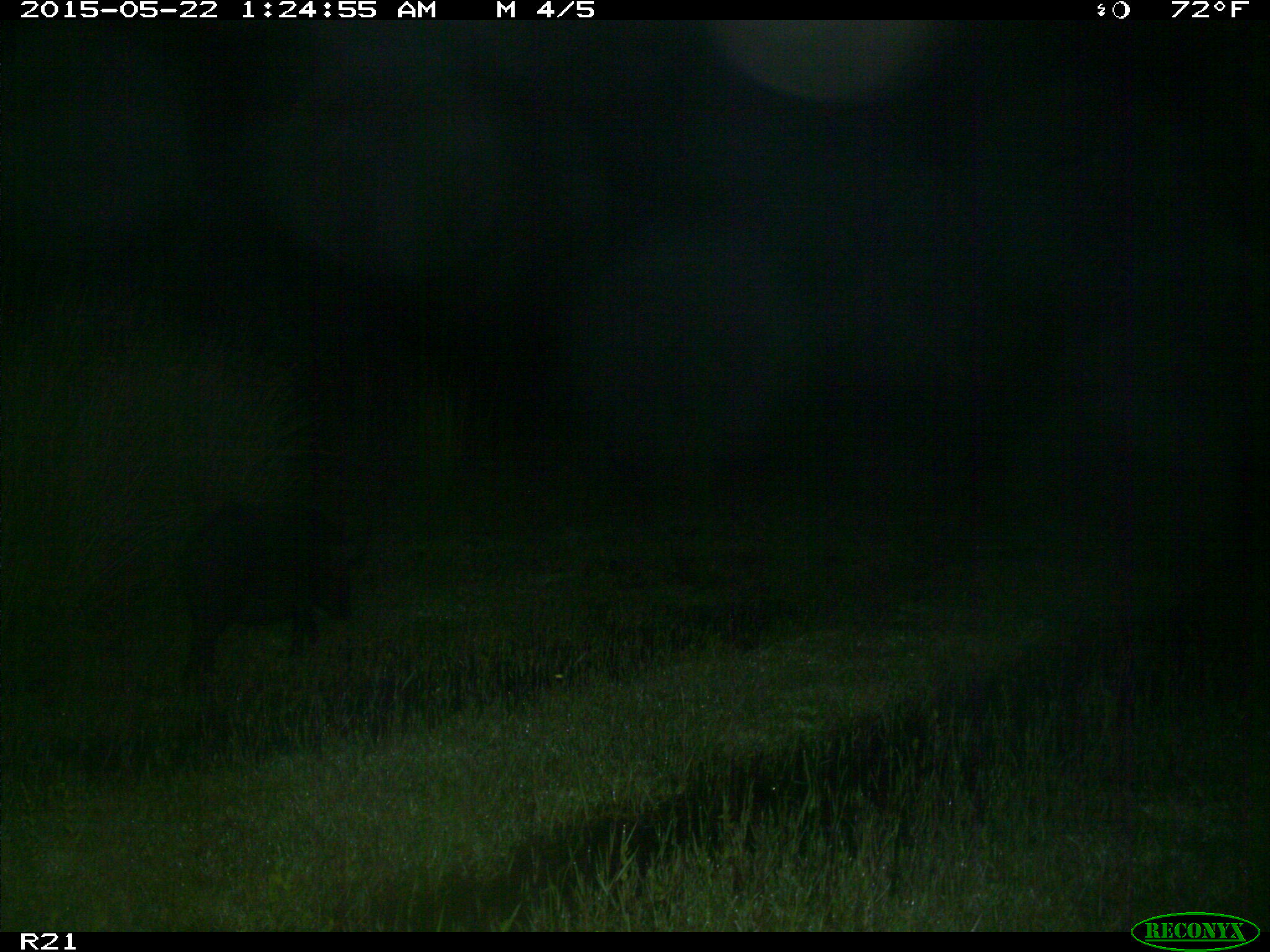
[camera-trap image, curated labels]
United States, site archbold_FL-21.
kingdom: Animalia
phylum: Chordata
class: Mammalia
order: Artiodactyla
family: Suidae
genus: Sus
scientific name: Sus scrofa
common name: wild boar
Sus scrofa (wild boar).